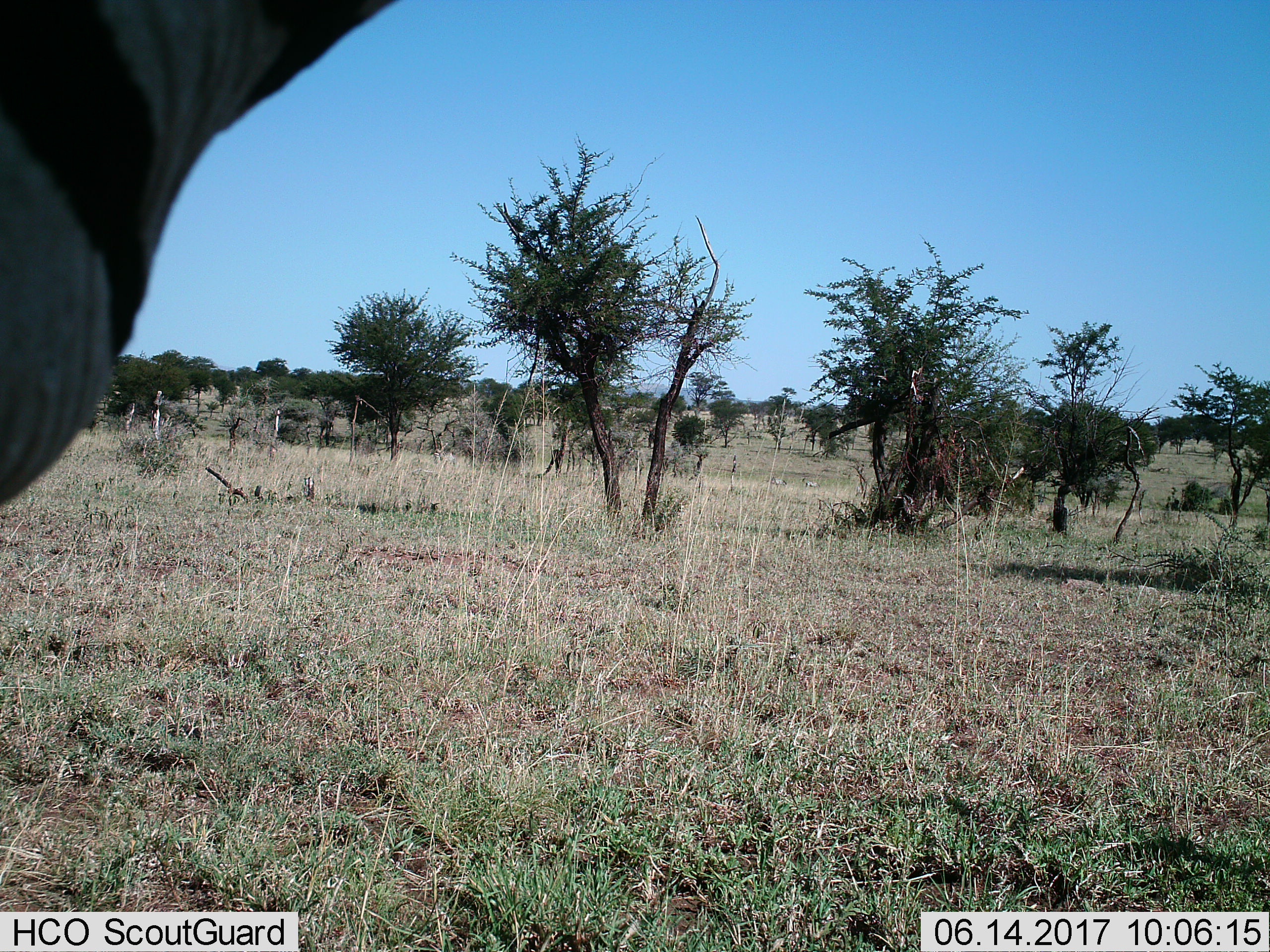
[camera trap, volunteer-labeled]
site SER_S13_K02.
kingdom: Animalia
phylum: Chordata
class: Mammalia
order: Perissodactyla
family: Equidae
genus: Equus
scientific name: Equus quagga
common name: plains zebra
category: zebraplains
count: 1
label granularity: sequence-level